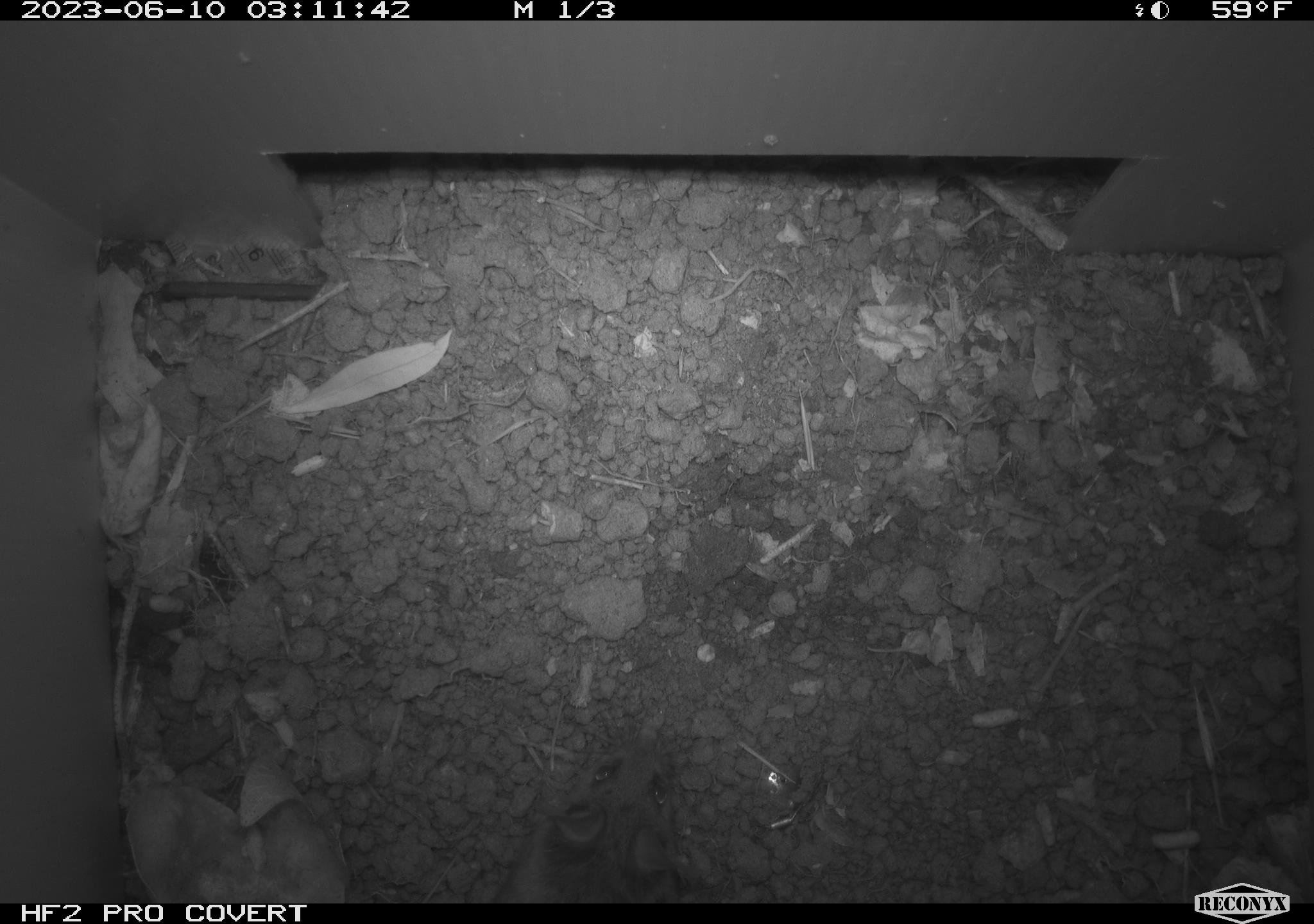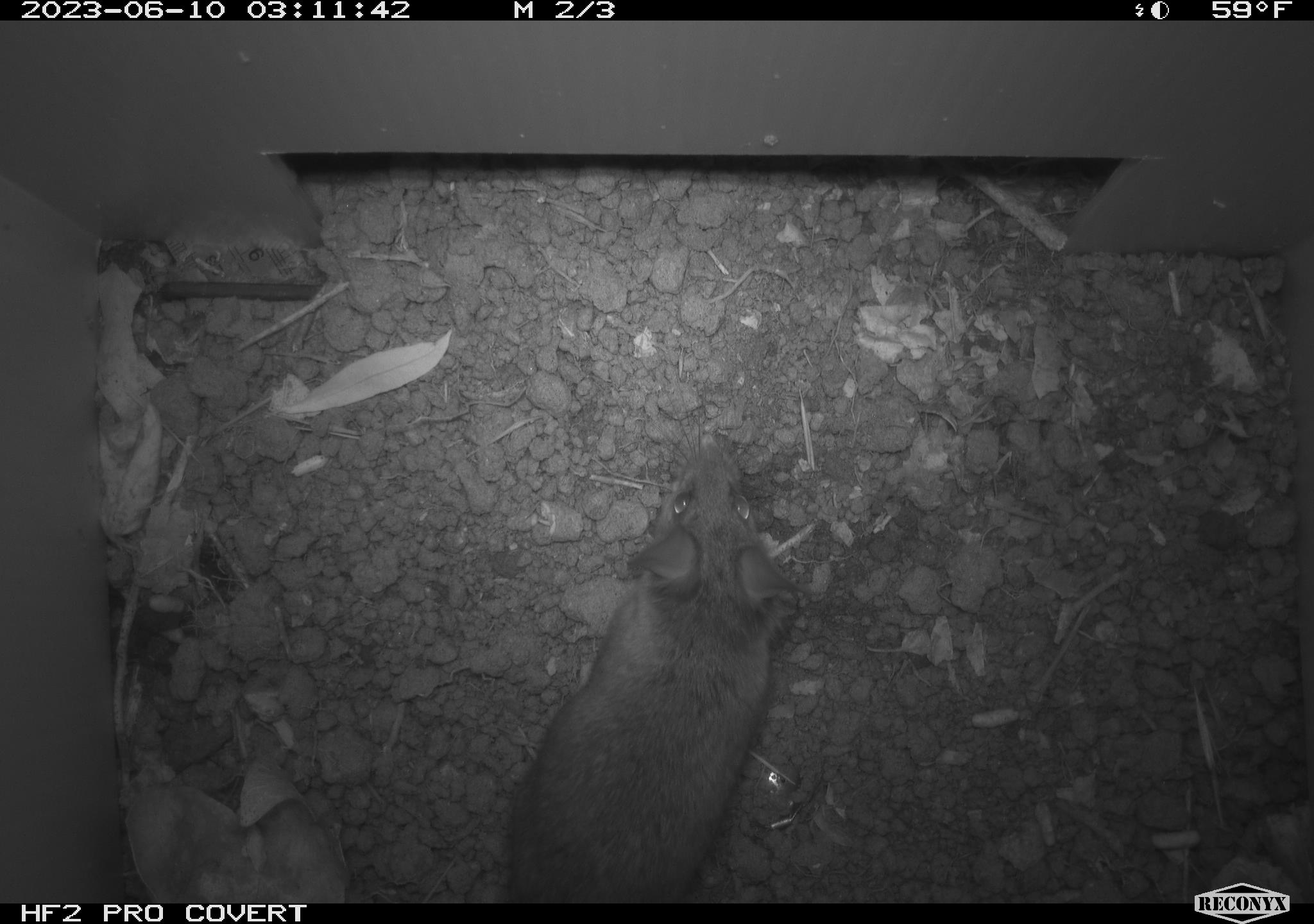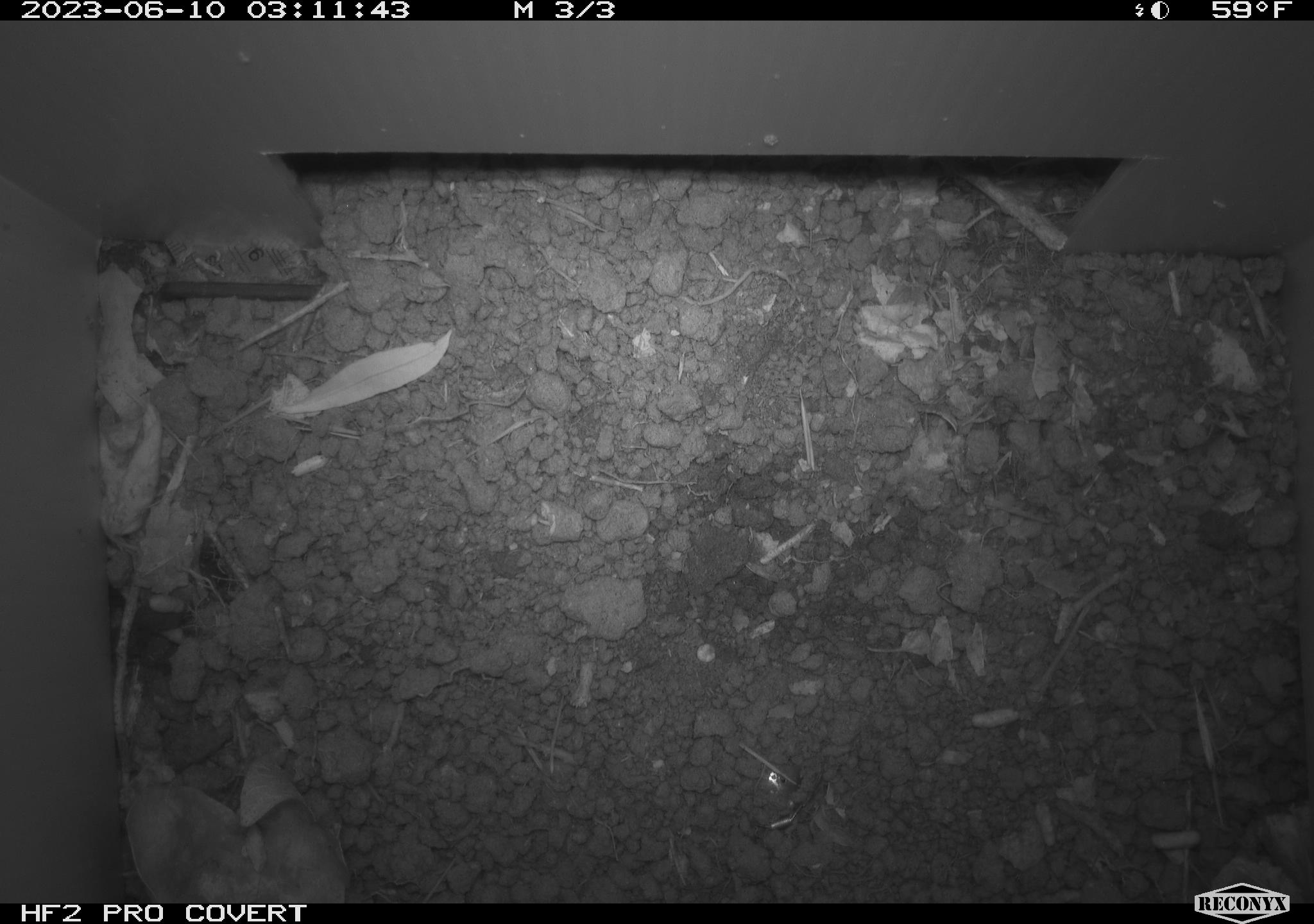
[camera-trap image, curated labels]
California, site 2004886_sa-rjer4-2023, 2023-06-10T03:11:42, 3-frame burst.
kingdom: Animalia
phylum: Chordata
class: Mammalia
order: Rodentia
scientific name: Rodentia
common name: mouse species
Mouse species (Rodentia).